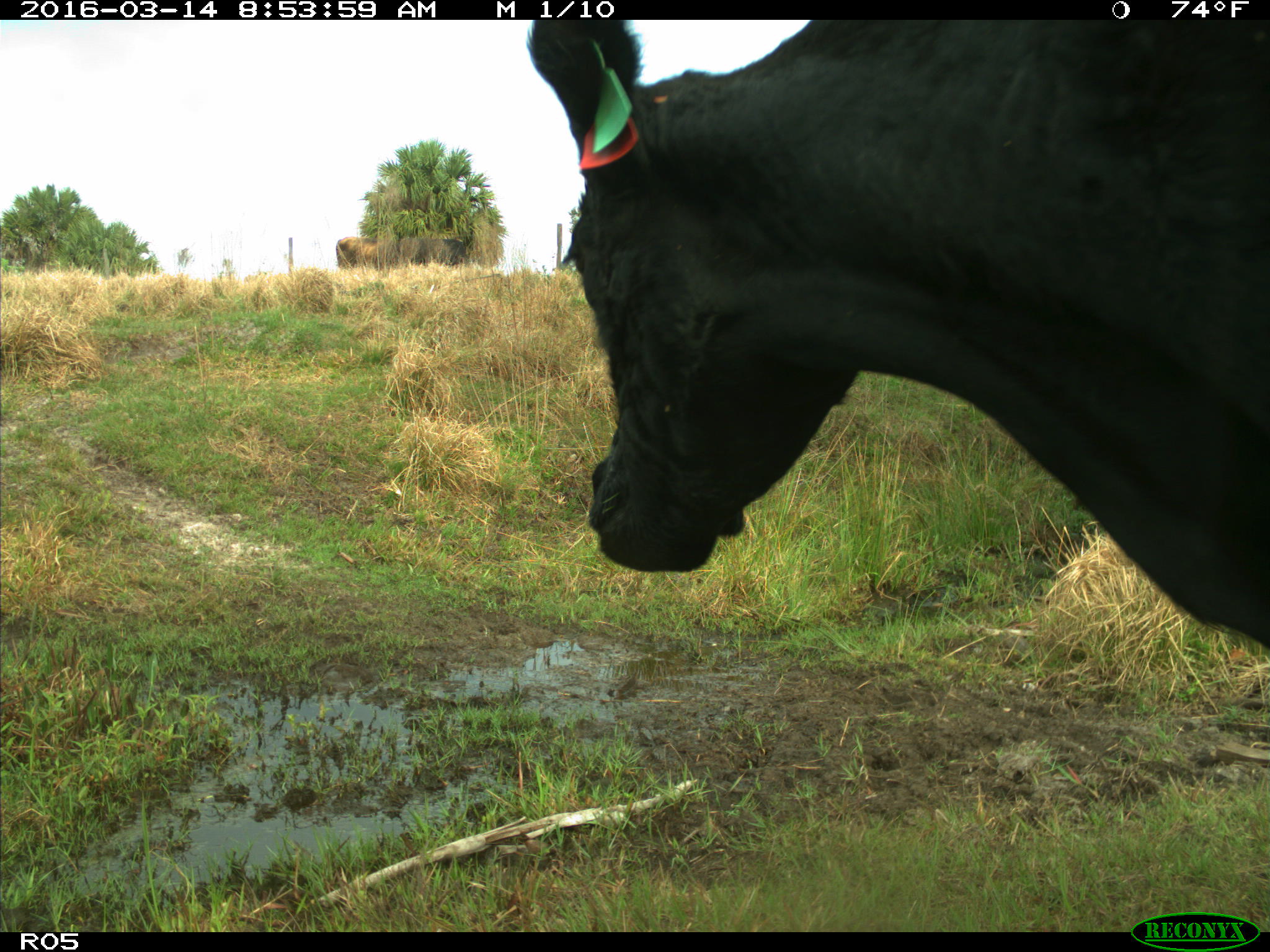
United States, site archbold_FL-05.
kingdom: Animalia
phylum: Chordata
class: Mammalia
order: Artiodactyla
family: Bovidae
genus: Bos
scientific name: Bos taurus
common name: domestic cow